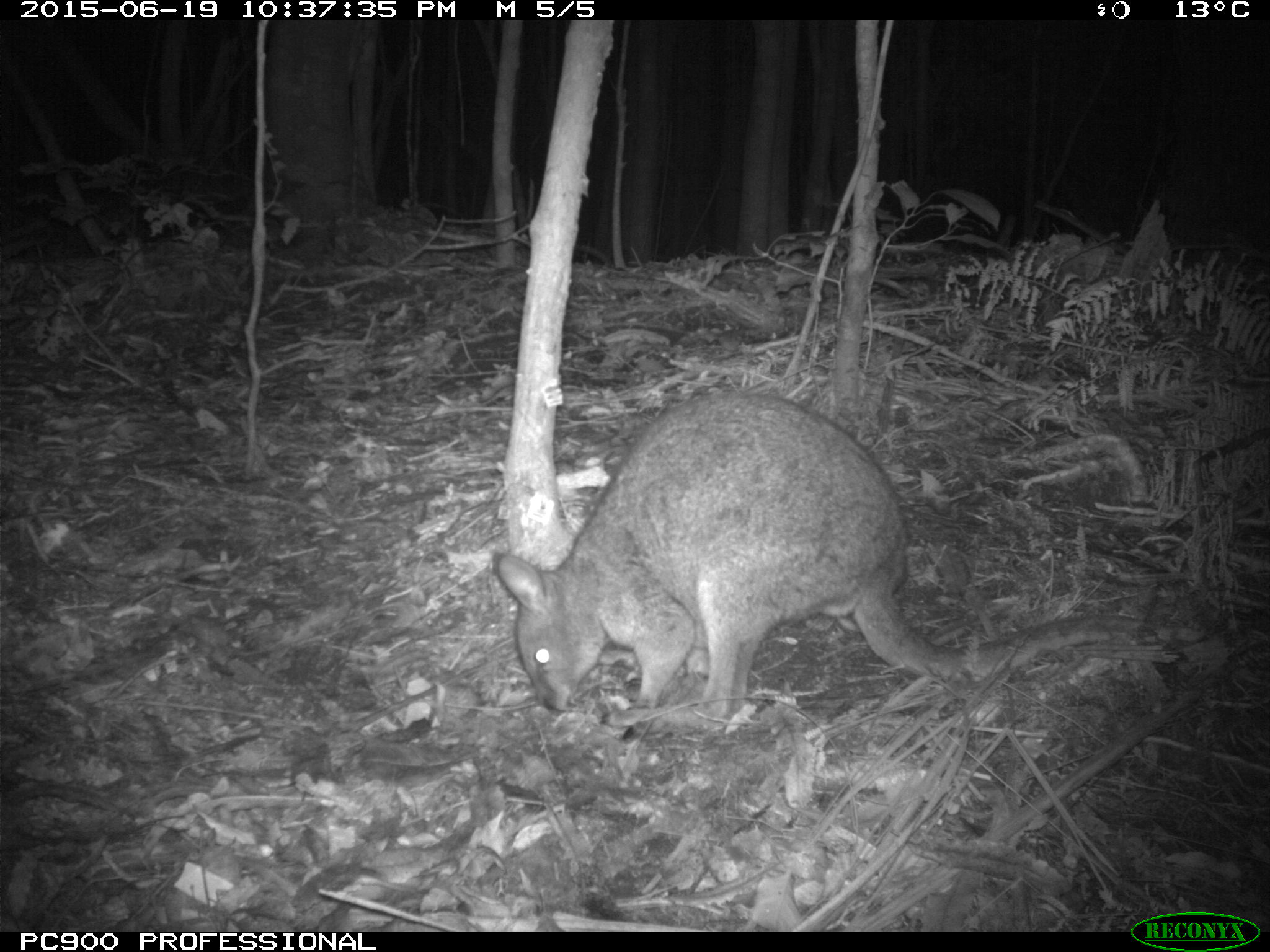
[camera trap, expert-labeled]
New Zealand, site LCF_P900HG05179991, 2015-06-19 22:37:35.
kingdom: Animalia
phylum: Chordata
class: Mammalia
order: Diprotodontia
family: Macropodidae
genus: Notamacropus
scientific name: Notamacropus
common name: wallaby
Wallaby (Notamacropus).